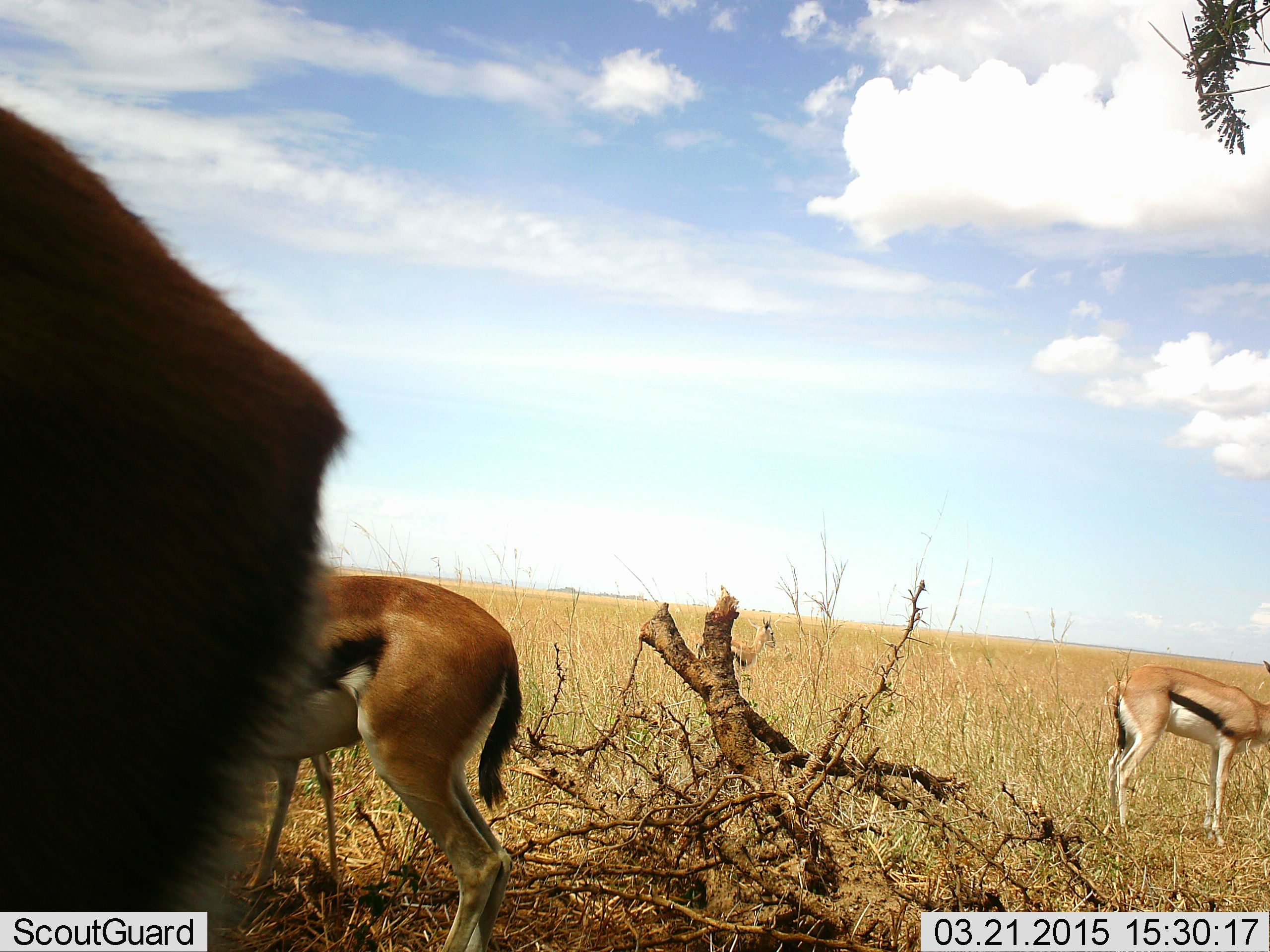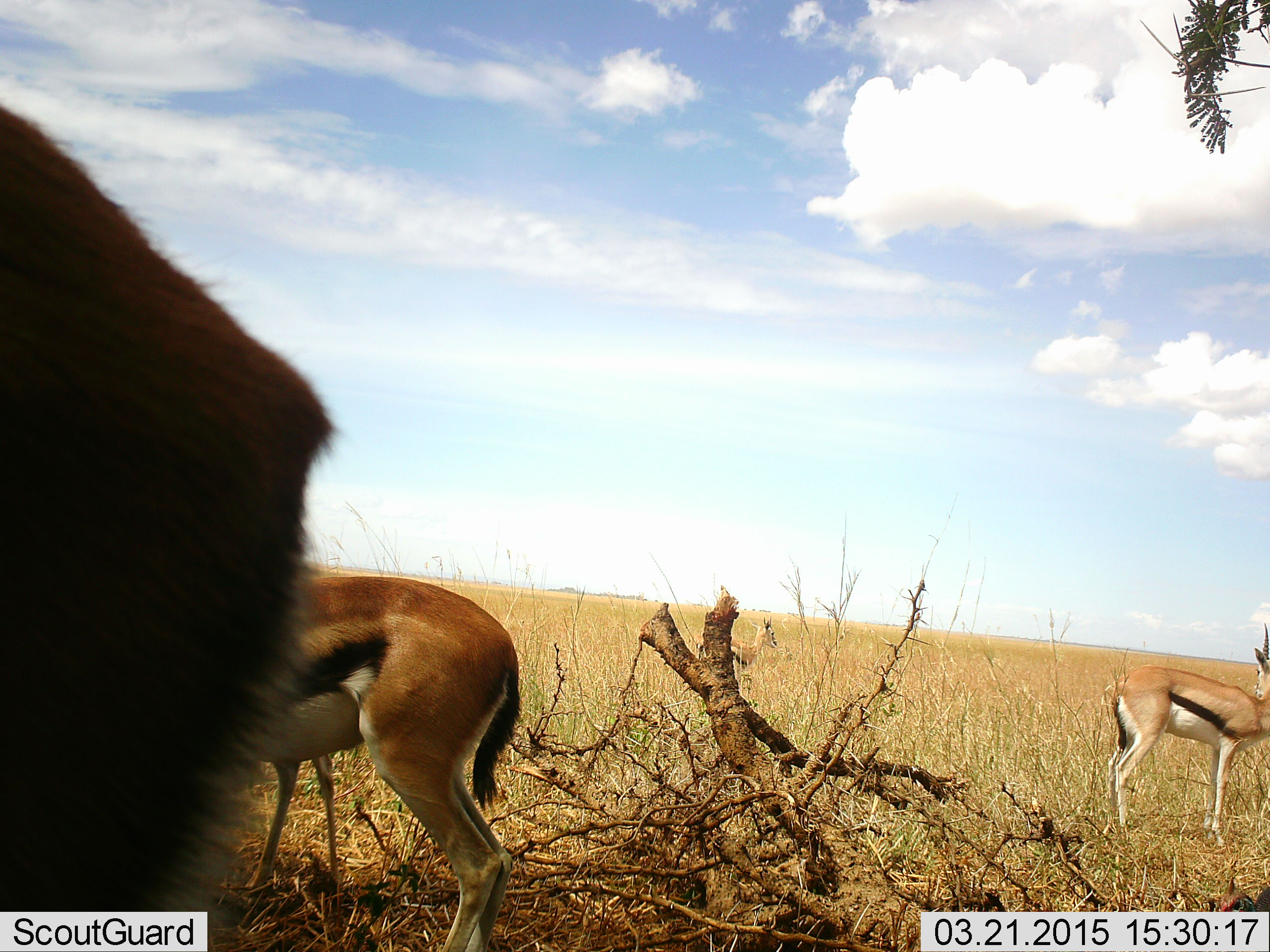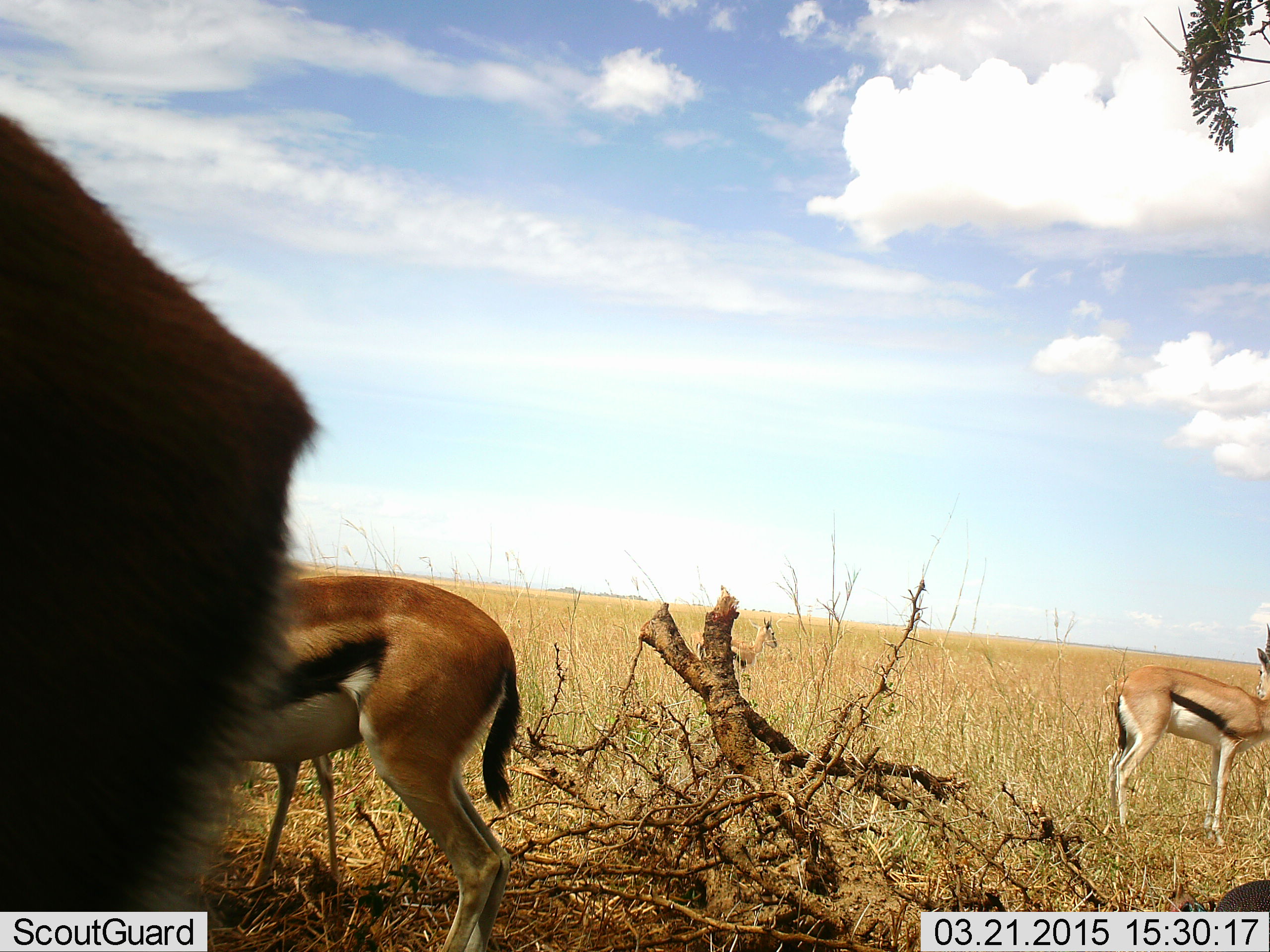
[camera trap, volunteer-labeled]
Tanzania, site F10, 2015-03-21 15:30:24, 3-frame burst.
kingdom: Animalia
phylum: Chordata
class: Mammalia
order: Artiodactyla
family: Bovidae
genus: Eudorcas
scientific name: Eudorcas thomsonii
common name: thomson's gazelle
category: gazellethomsons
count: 4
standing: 100%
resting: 0%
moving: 9%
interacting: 0%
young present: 18%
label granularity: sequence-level